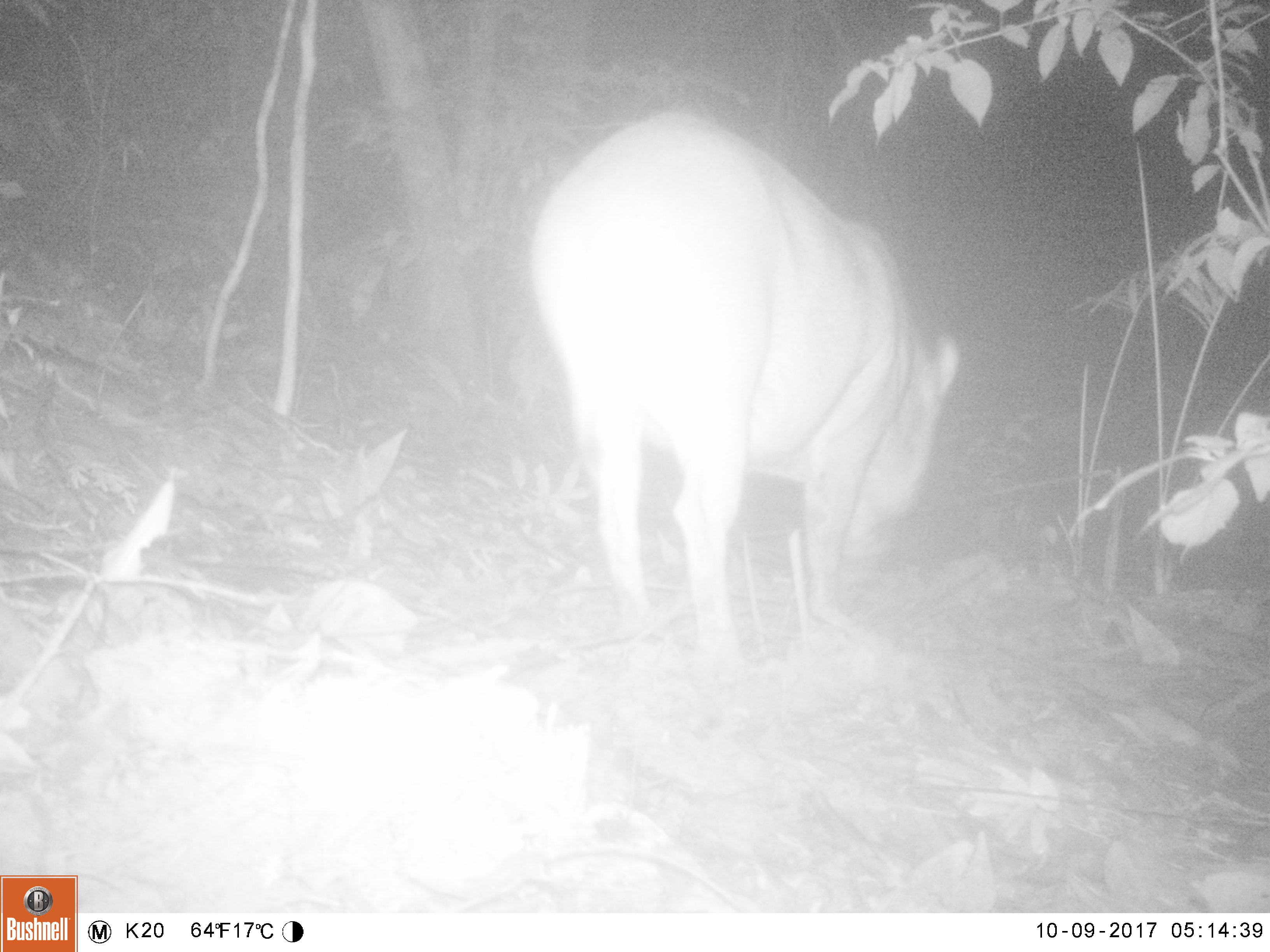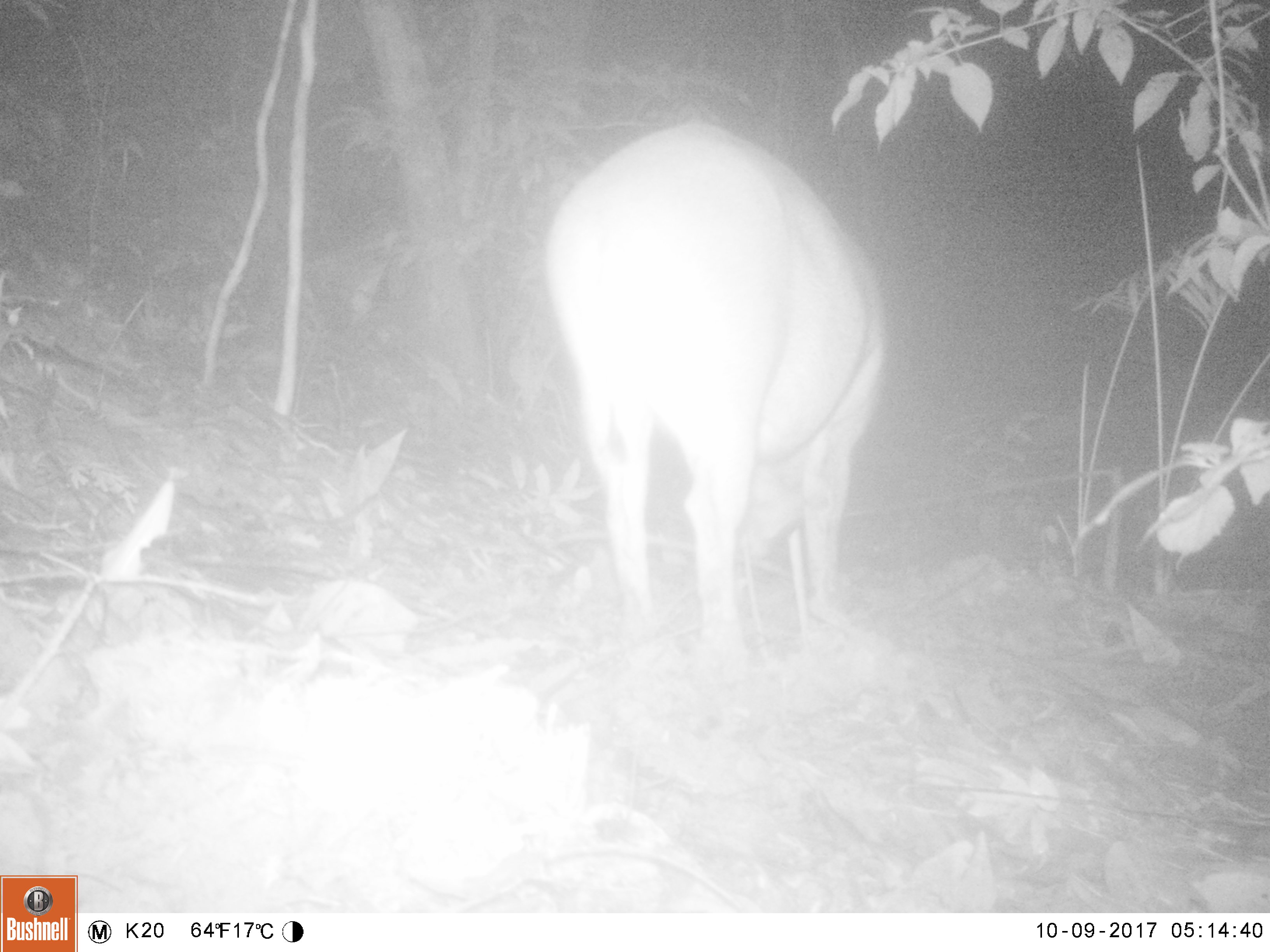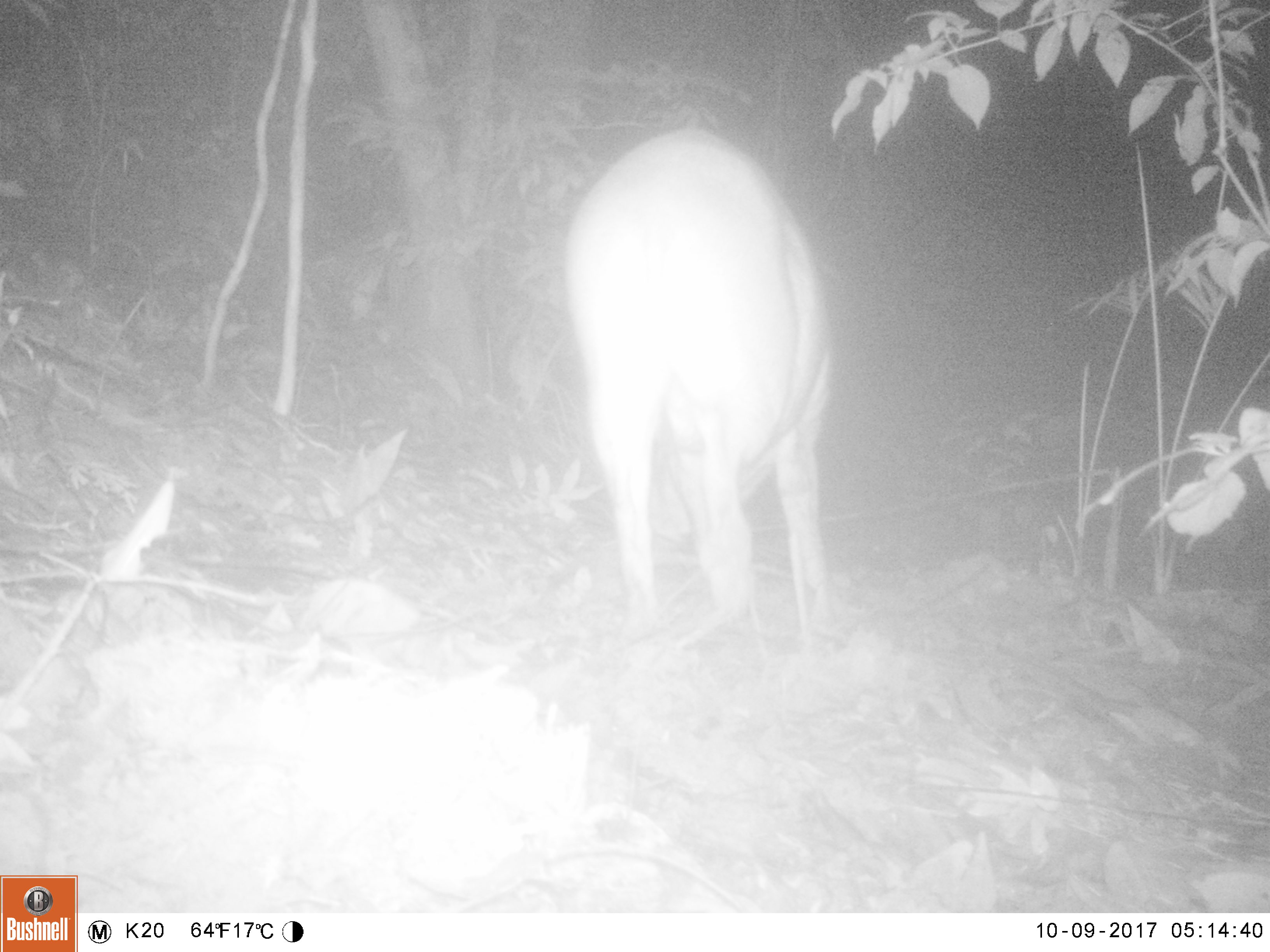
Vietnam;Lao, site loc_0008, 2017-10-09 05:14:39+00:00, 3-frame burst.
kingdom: Animalia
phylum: Chordata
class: Mammalia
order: Artiodactyla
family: Suidae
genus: Sus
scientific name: Sus scrofa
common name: eurasian wild pig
Eurasian wild pig (Sus scrofa). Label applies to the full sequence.